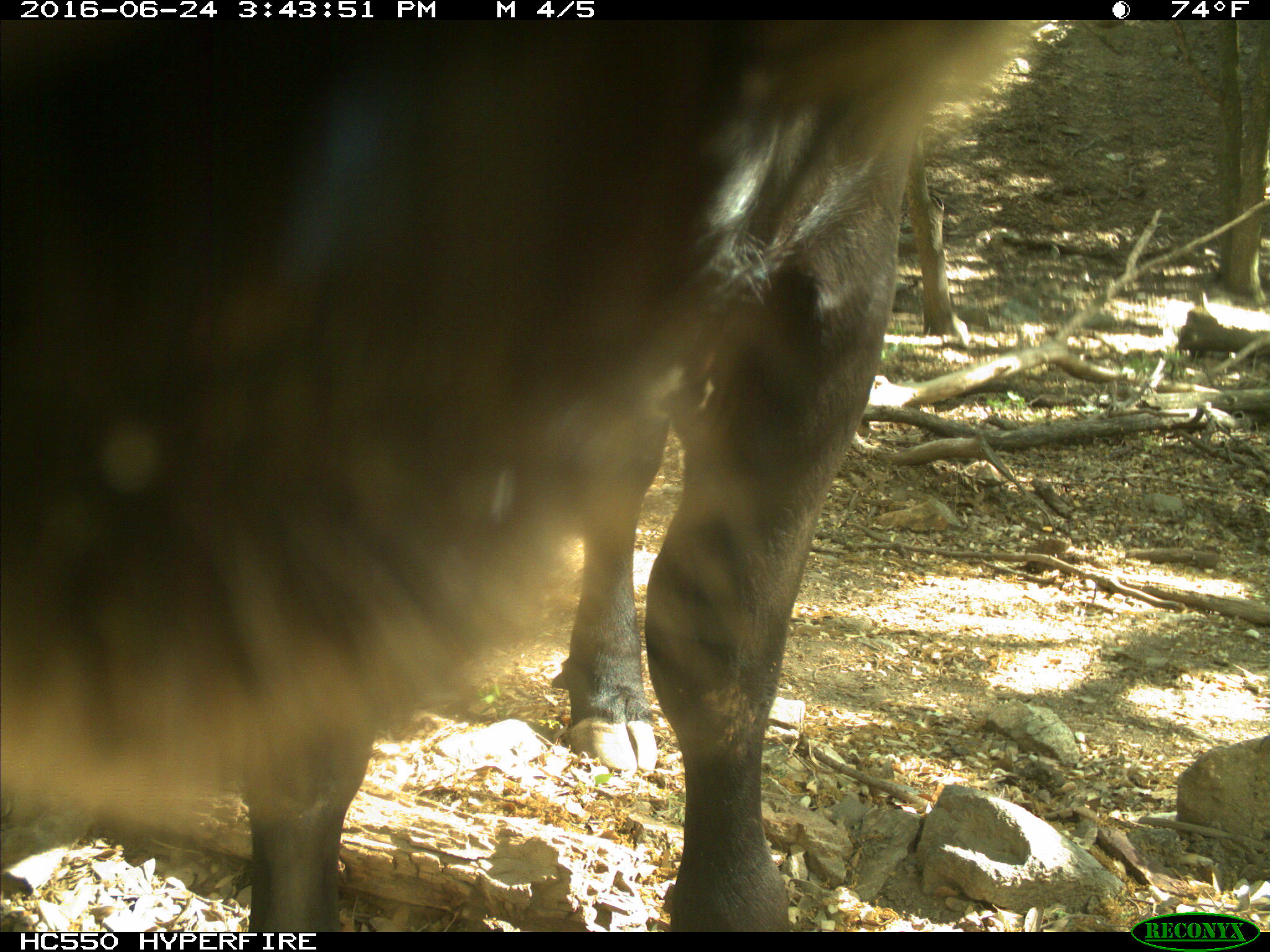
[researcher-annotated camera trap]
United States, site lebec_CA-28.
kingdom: Animalia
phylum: Chordata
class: Mammalia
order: Artiodactyla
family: Bovidae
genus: Bos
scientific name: Bos taurus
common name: domestic cow